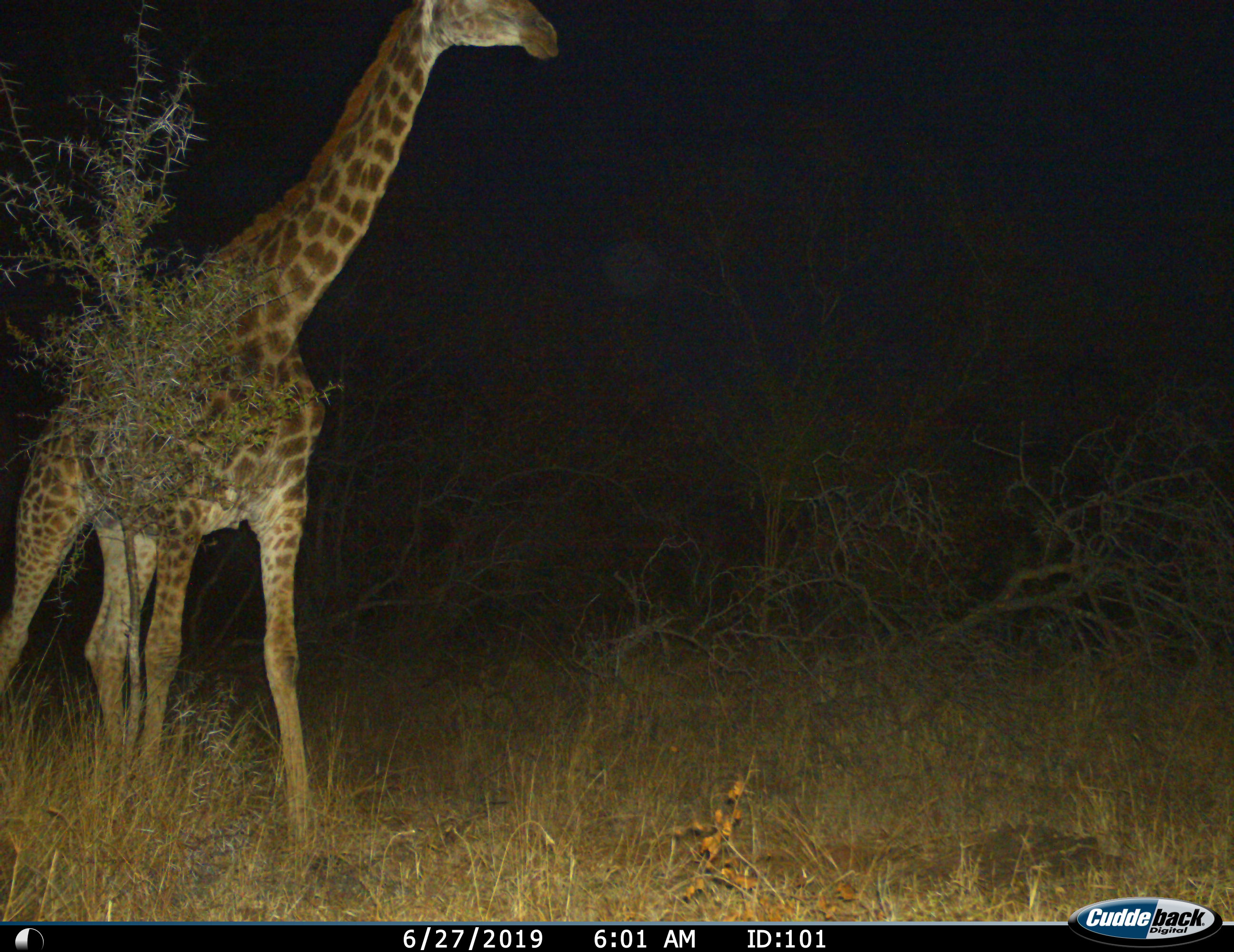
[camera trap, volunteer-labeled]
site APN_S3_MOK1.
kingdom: Animalia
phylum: Chordata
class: Mammalia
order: Artiodactyla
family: Giraffidae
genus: Giraffa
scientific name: Giraffa camelopardalis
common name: giraffe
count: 1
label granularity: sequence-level